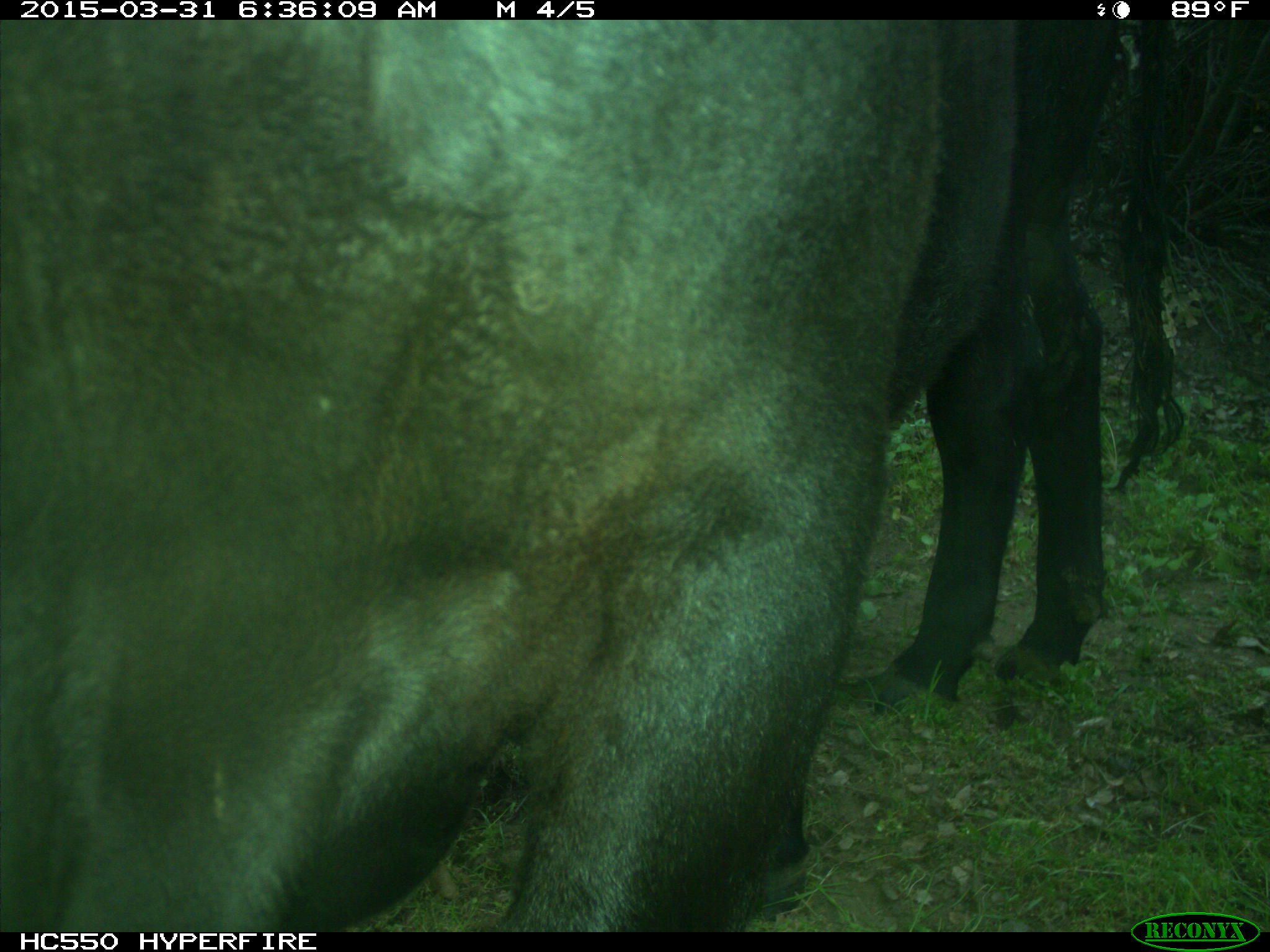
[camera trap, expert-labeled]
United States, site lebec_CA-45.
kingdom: Animalia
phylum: Chordata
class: Mammalia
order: Artiodactyla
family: Bovidae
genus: Bos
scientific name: Bos taurus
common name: domestic cow